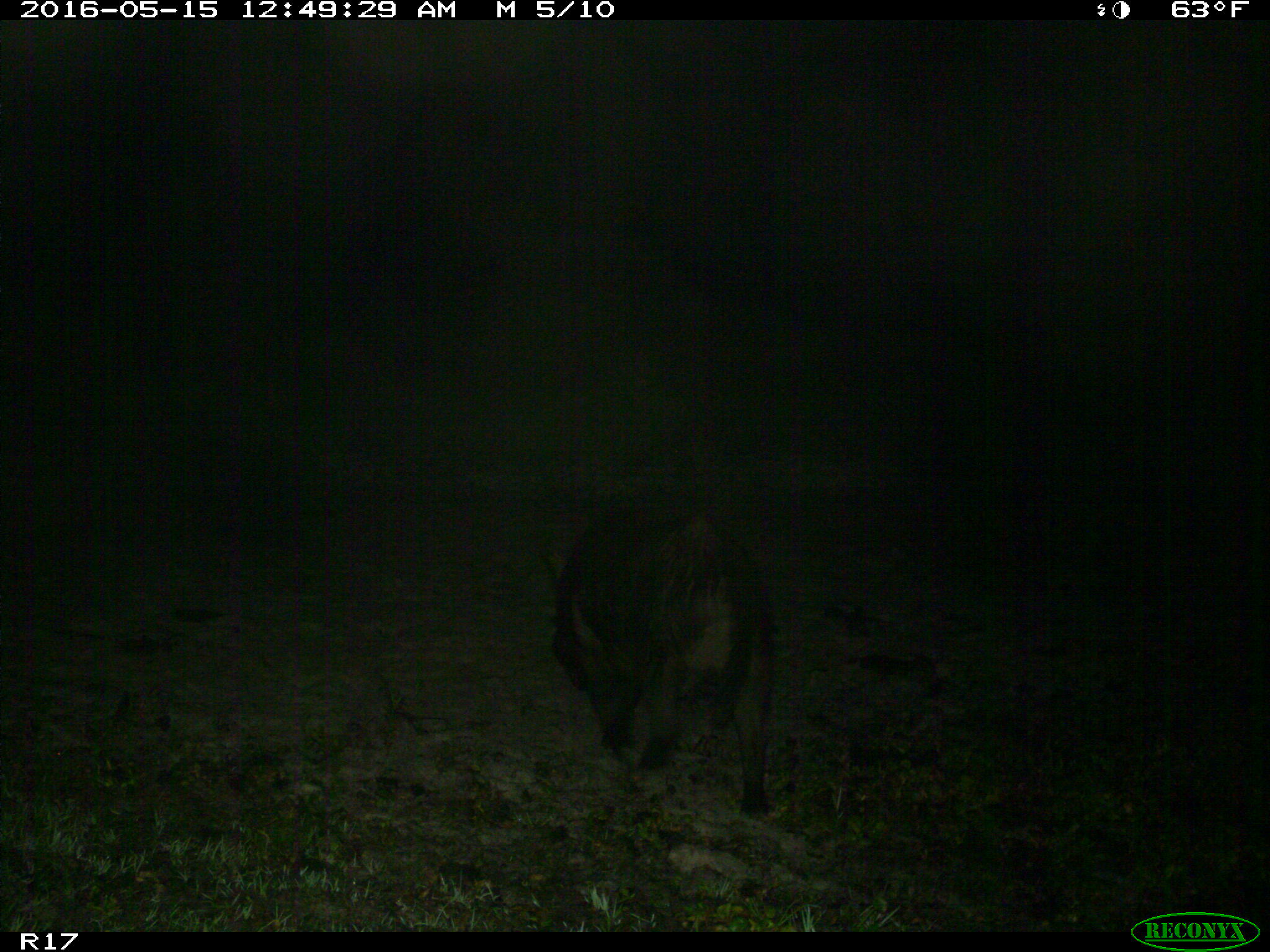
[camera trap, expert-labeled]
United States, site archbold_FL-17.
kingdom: Animalia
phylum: Chordata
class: Mammalia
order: Artiodactyla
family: Suidae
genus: Sus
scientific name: Sus scrofa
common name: wild boar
Sus scrofa (wild boar).